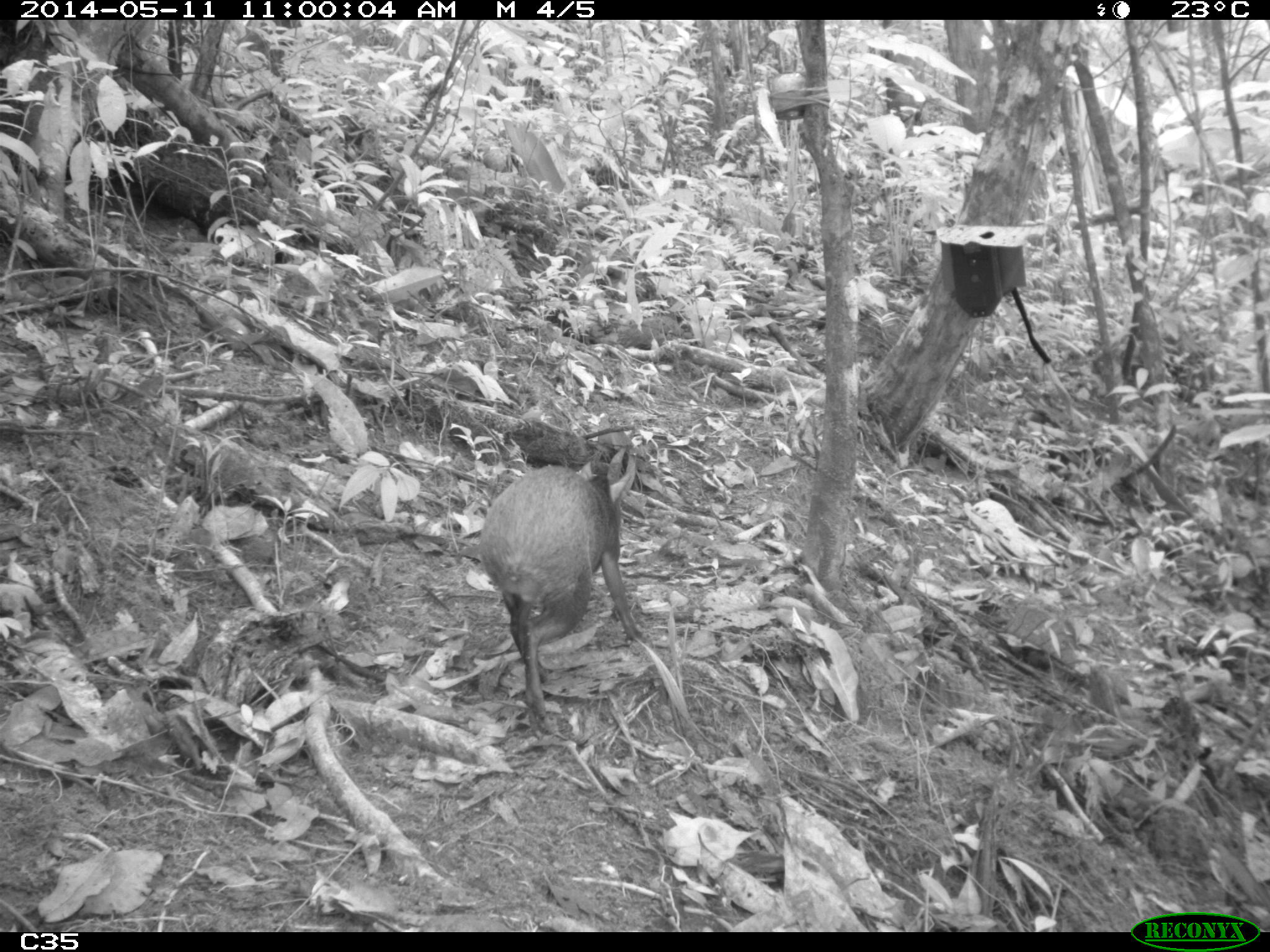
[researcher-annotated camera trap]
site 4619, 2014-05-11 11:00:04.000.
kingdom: Animalia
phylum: Chordata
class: Mammalia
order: Rodentia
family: Dasyproctidae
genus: Dasyprocta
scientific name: Dasyprocta leporina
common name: red-rumped agouti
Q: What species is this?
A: Dasyprocta leporina (red-rumped agouti).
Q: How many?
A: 1.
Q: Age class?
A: Adult.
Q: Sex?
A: Male.